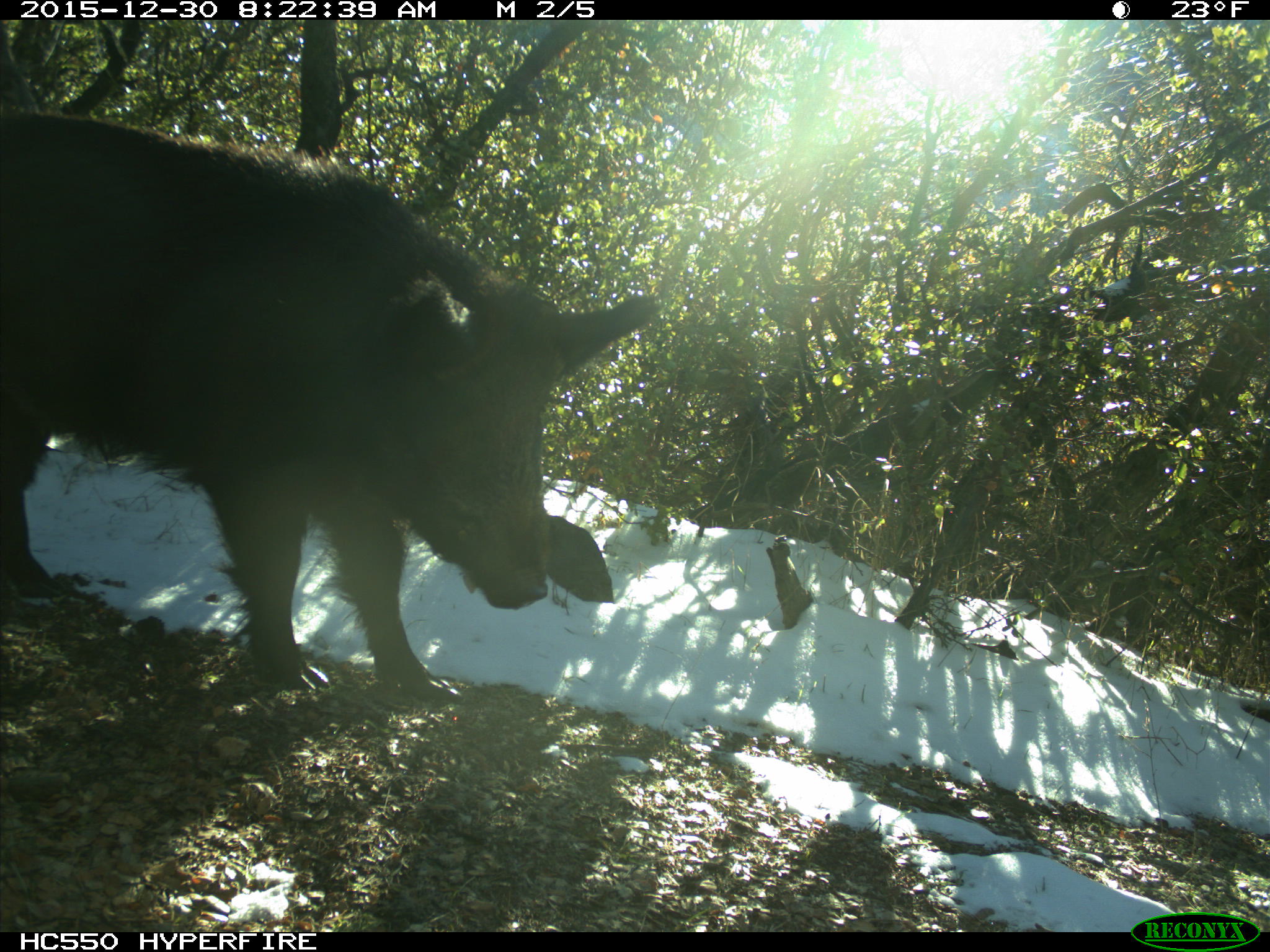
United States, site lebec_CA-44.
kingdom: Animalia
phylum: Chordata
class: Mammalia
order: Artiodactyla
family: Suidae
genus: Sus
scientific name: Sus scrofa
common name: wild boar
Sus scrofa (wild boar).